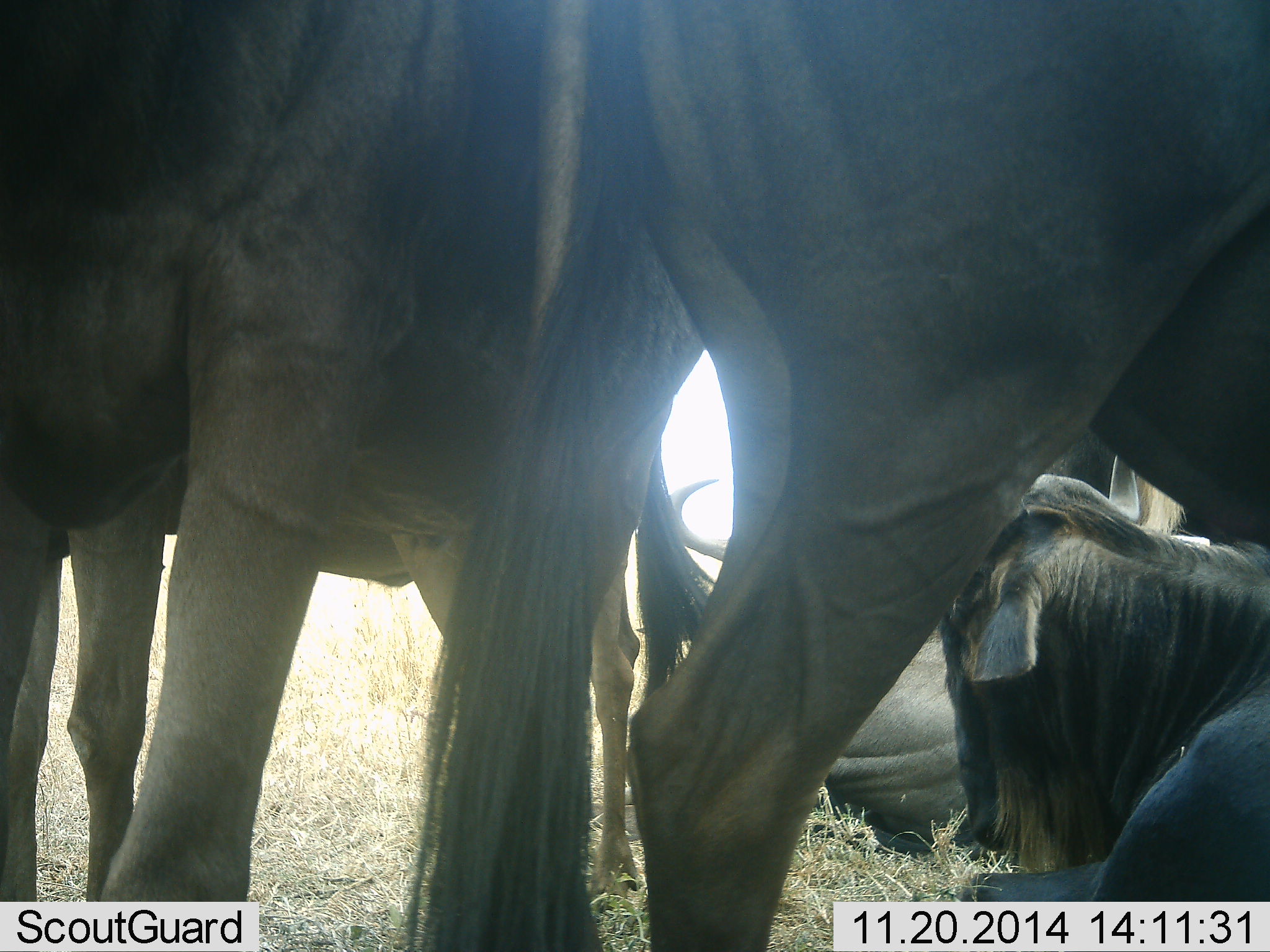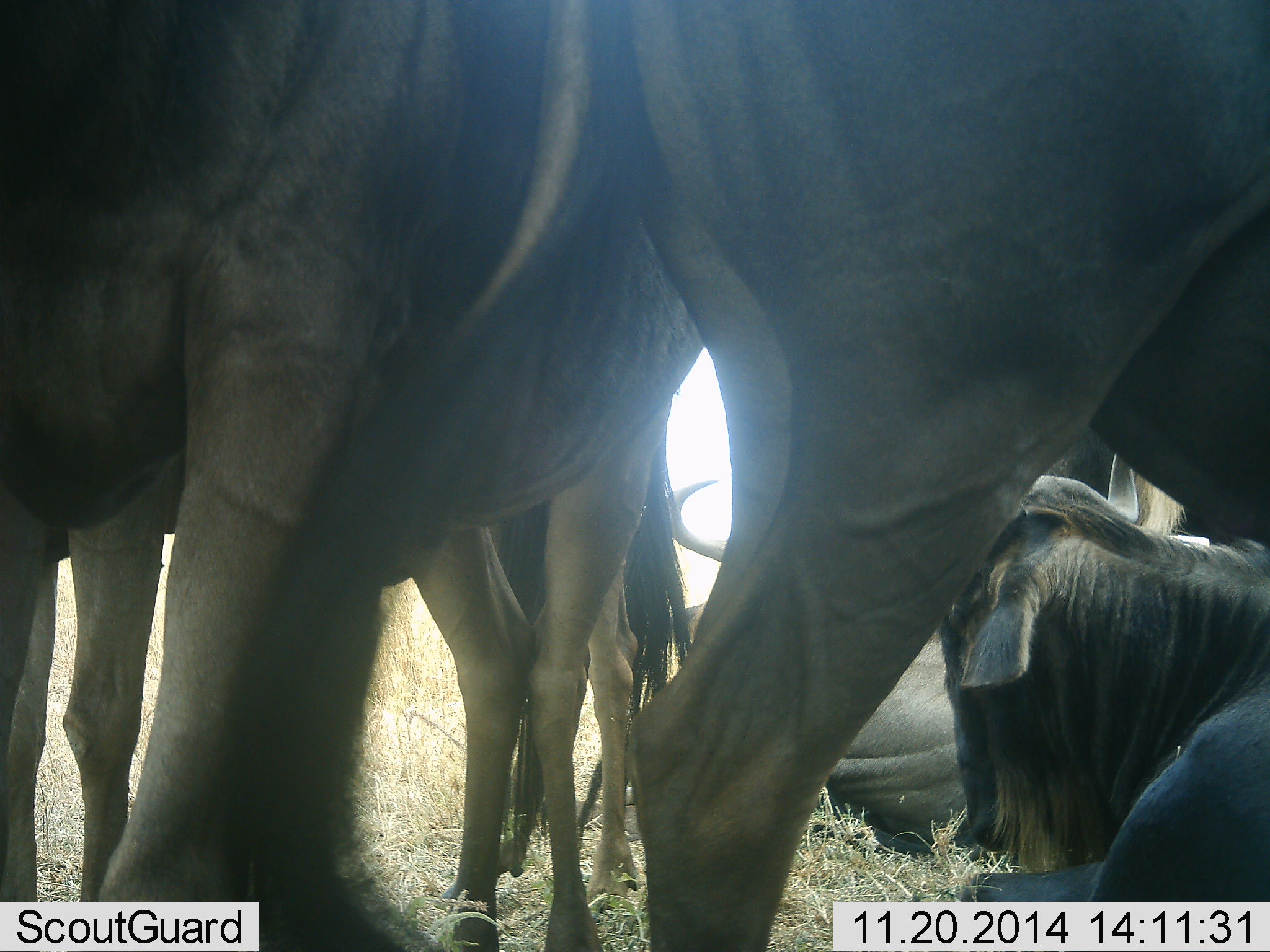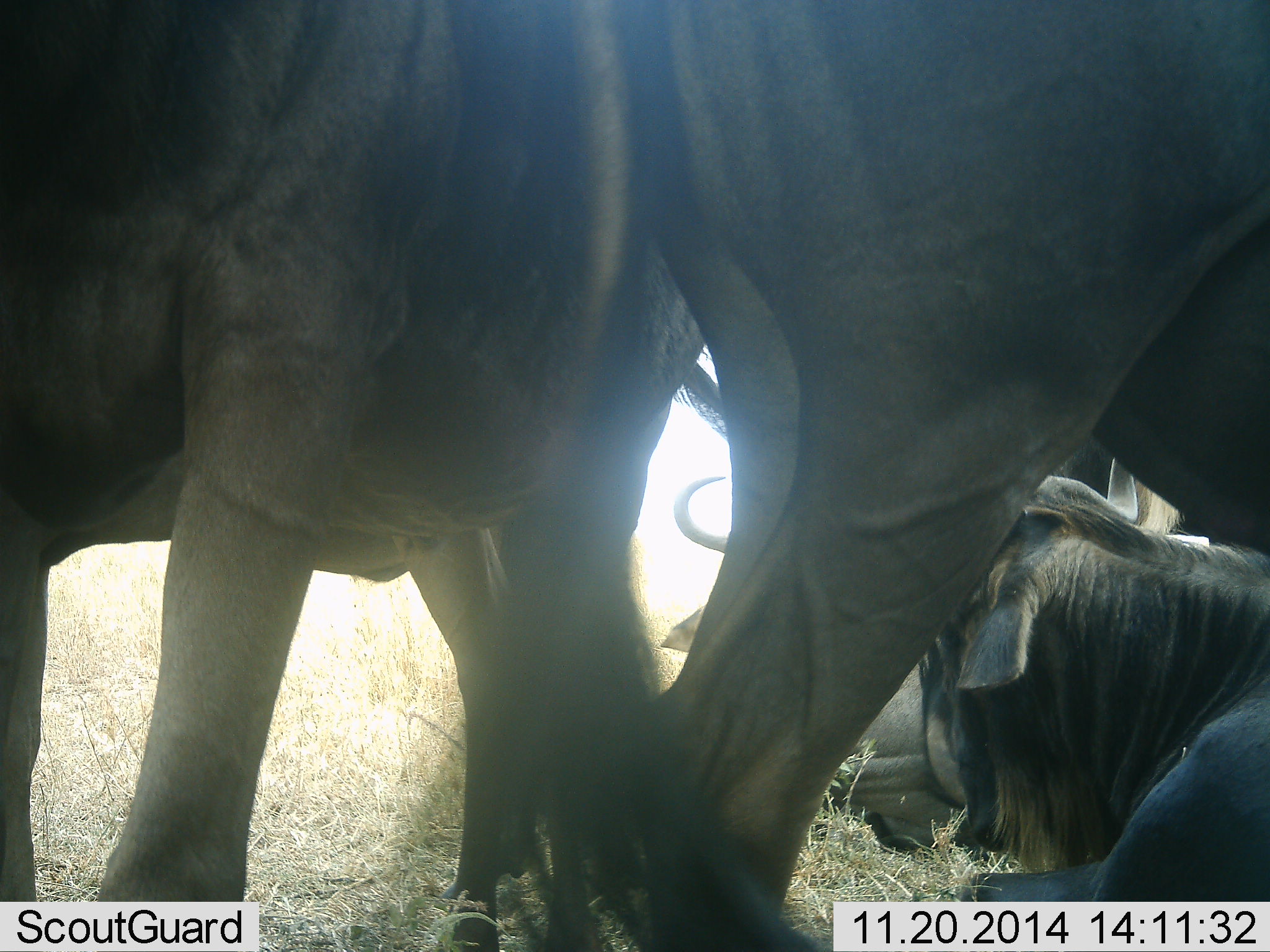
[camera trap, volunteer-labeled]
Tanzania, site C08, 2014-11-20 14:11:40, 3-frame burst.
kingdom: Animalia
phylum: Chordata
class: Mammalia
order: Artiodactyla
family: Bovidae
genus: Connochaetes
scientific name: Connochaetes taurinus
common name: blue wildebeest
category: wildebeest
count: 6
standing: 80%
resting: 100%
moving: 10%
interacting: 10%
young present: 0%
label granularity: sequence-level